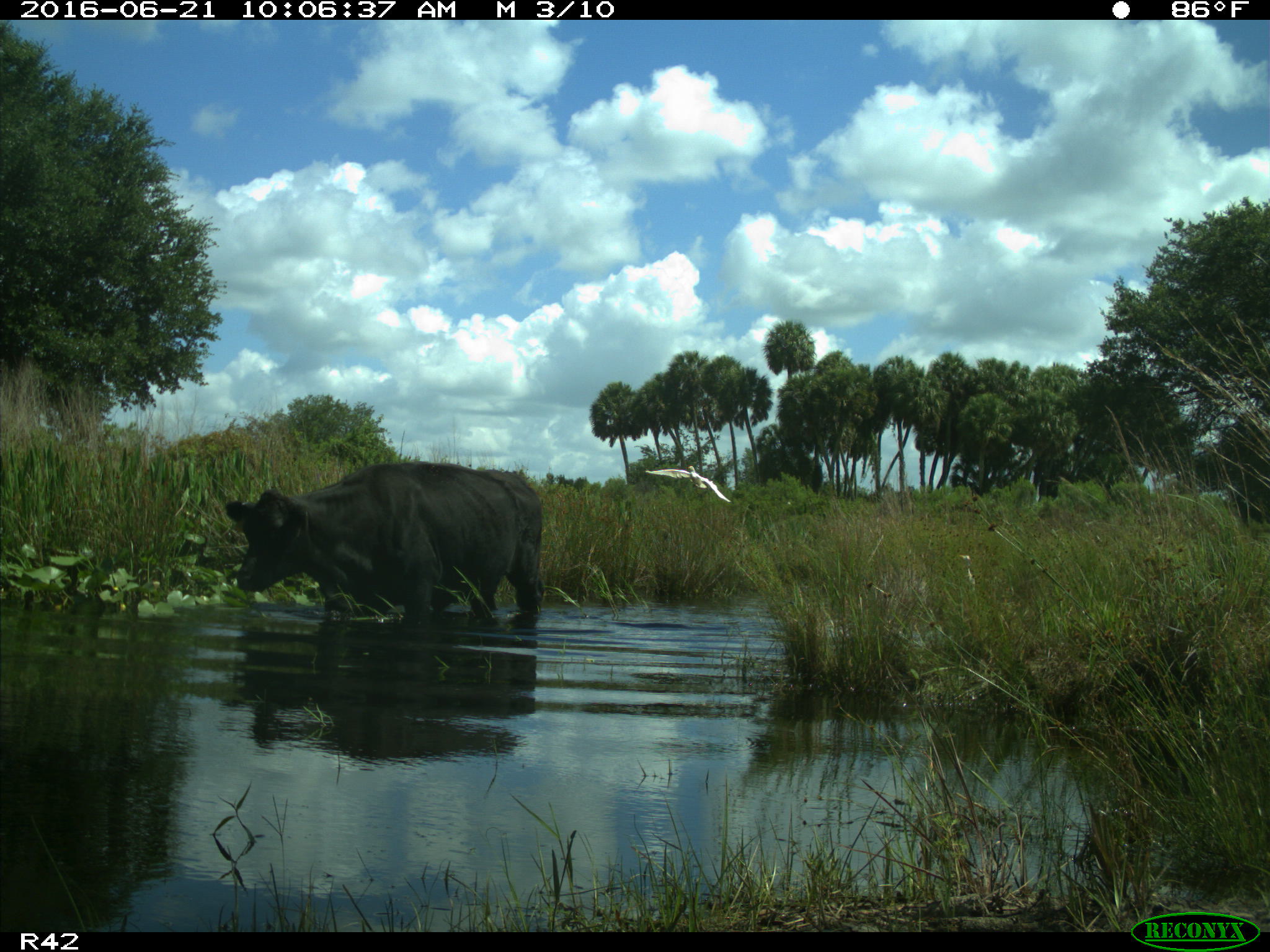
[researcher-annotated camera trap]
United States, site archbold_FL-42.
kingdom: Animalia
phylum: Chordata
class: Mammalia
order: Artiodactyla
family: Bovidae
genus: Bos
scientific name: Bos taurus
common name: domestic cow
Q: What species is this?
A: Bos taurus (domestic cow).